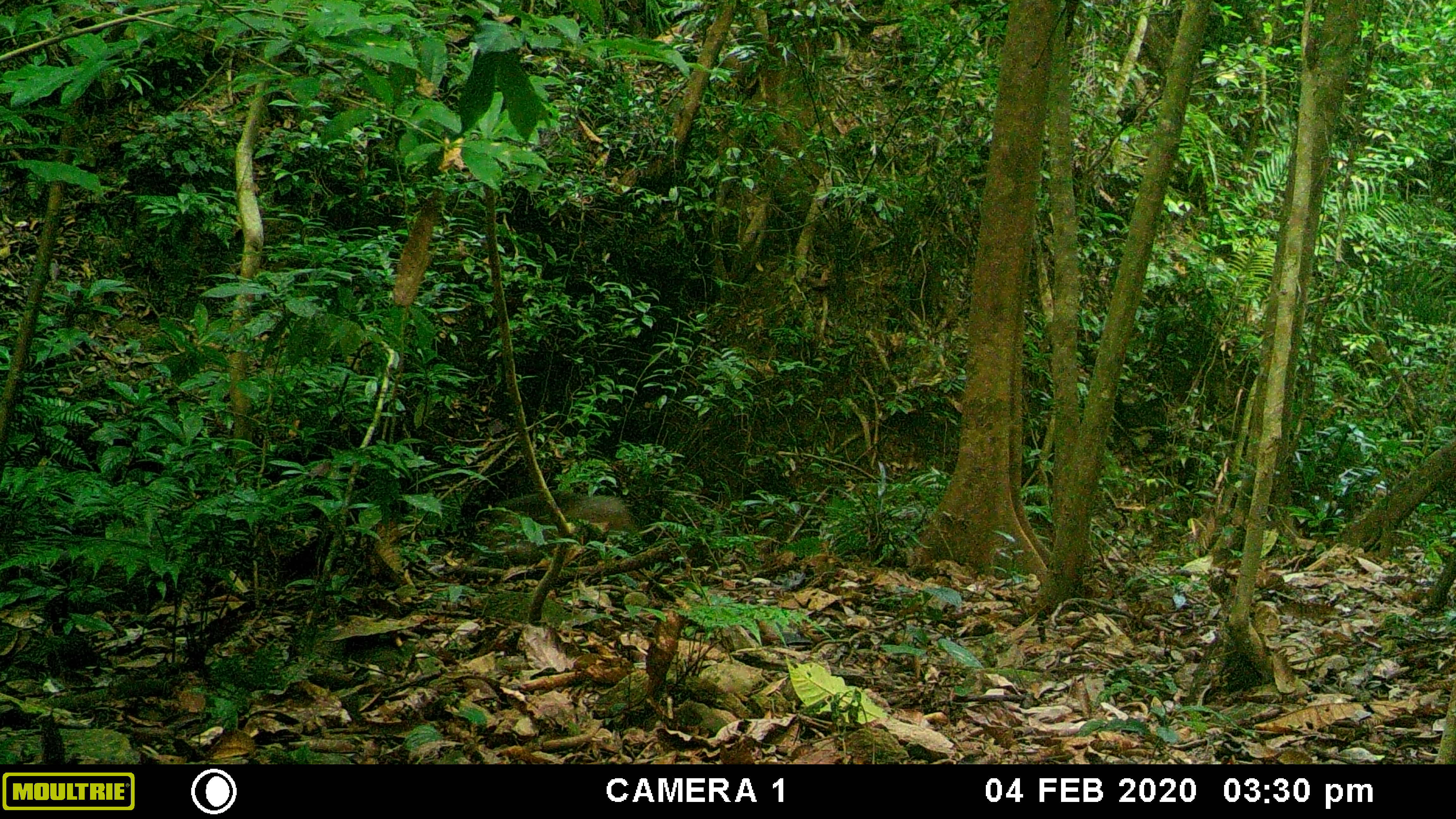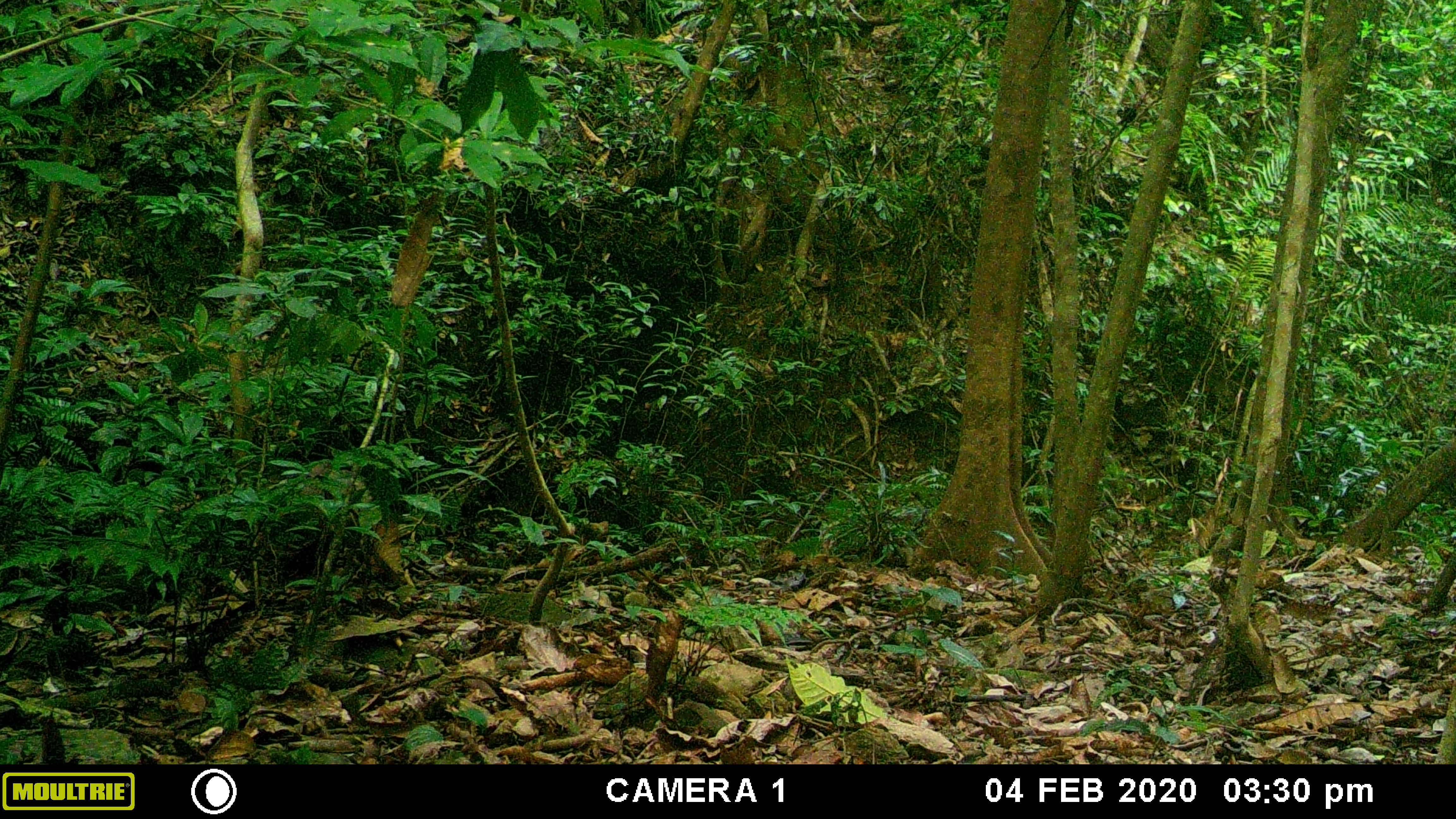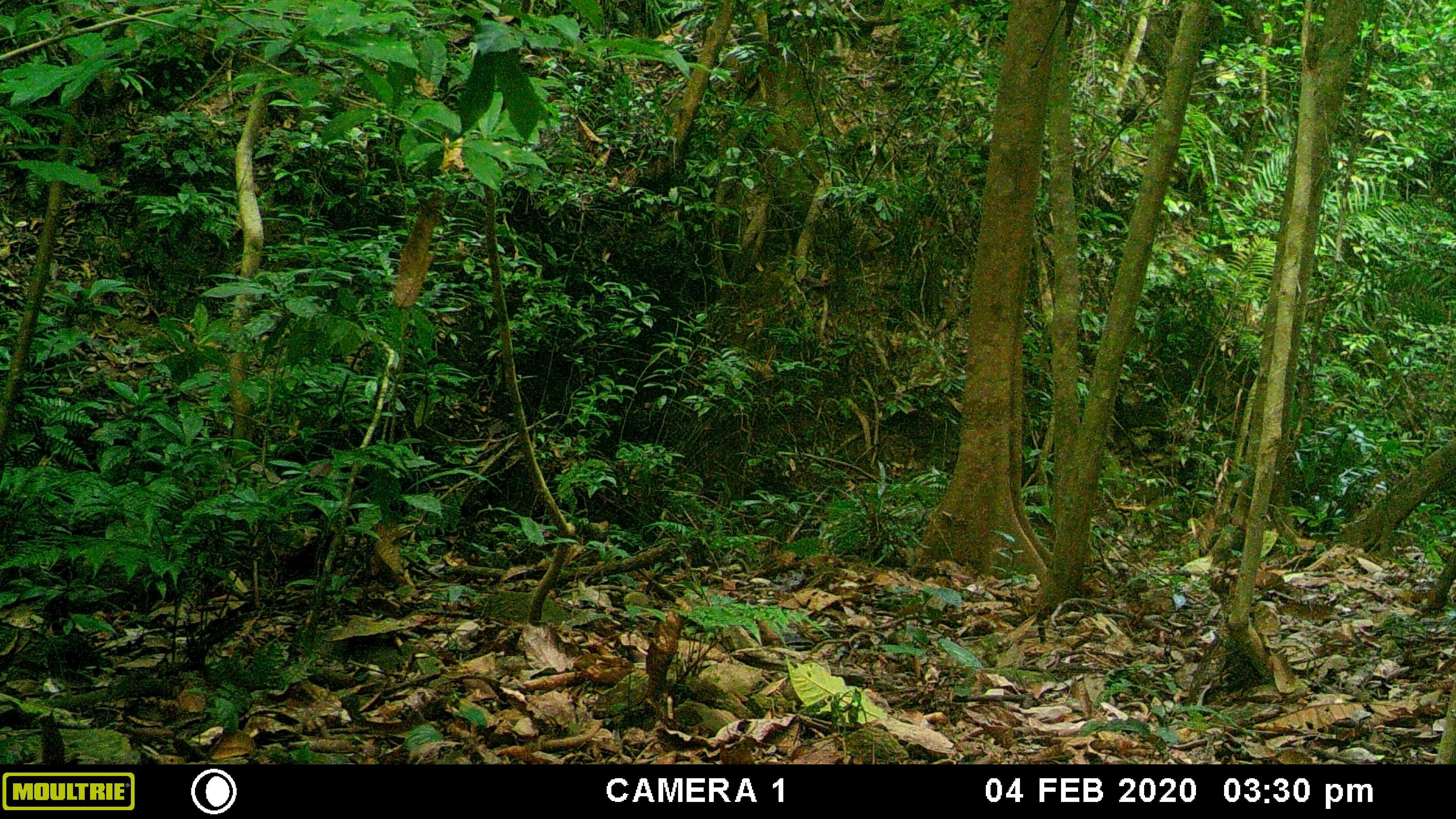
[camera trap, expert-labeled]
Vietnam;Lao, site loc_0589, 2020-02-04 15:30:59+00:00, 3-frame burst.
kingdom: Animalia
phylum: Chordata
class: Mammalia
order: Artiodactyla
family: Suidae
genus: Sus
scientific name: Sus scrofa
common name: eurasian wild pig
Eurasian wild pig (Sus scrofa). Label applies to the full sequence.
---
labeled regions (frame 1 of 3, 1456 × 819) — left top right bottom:
eurasian wild pig: 473 488 630 563